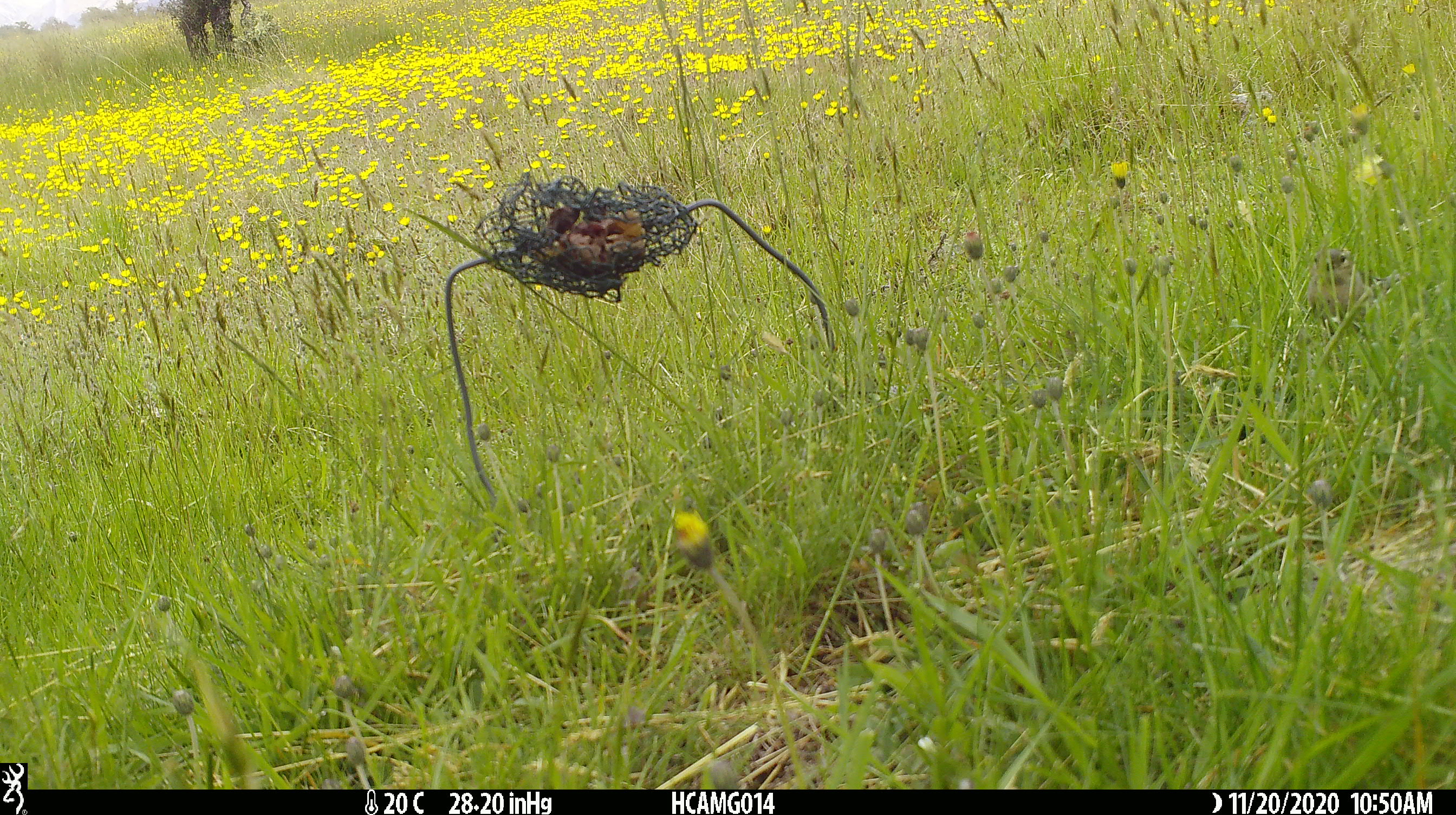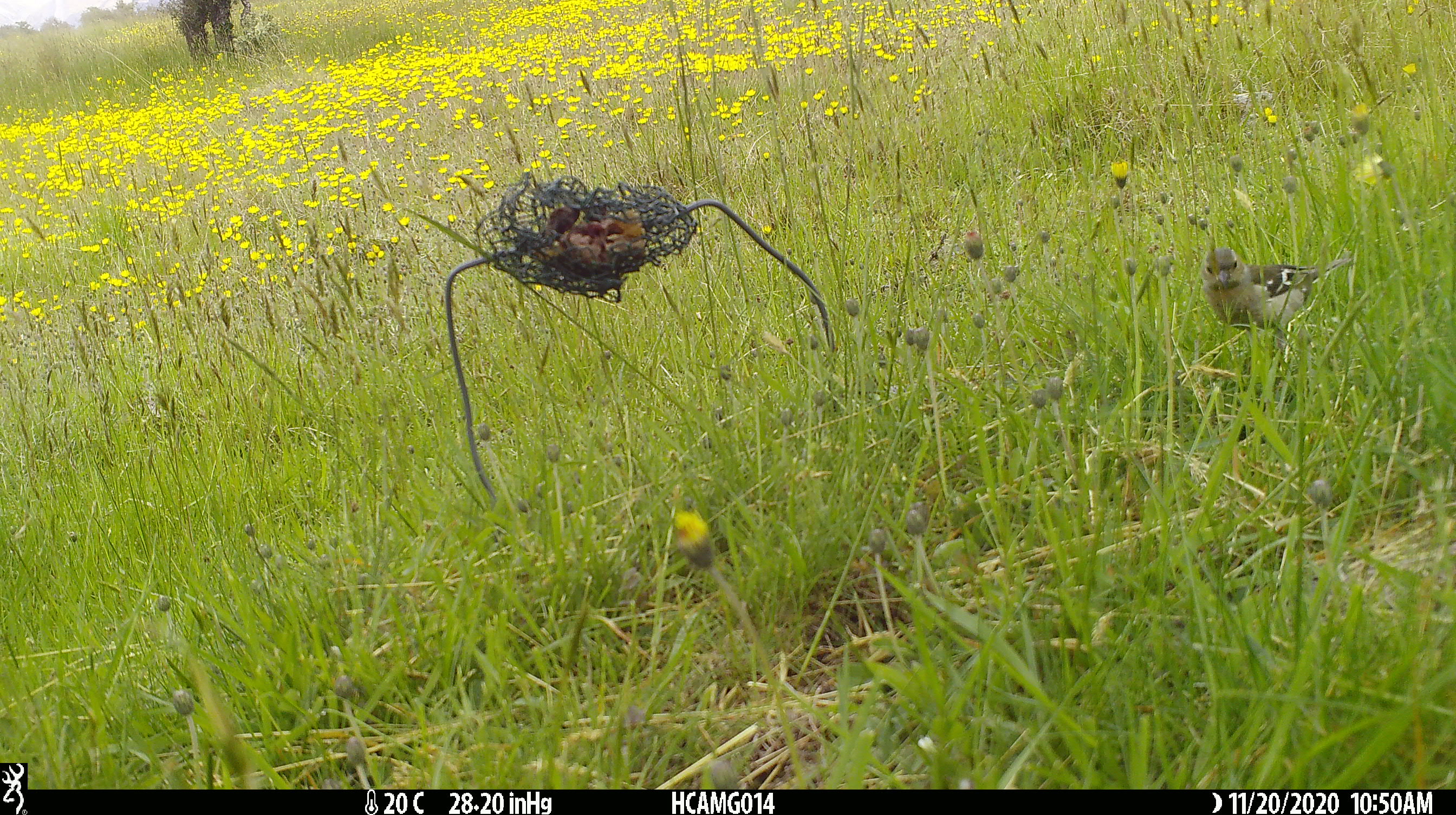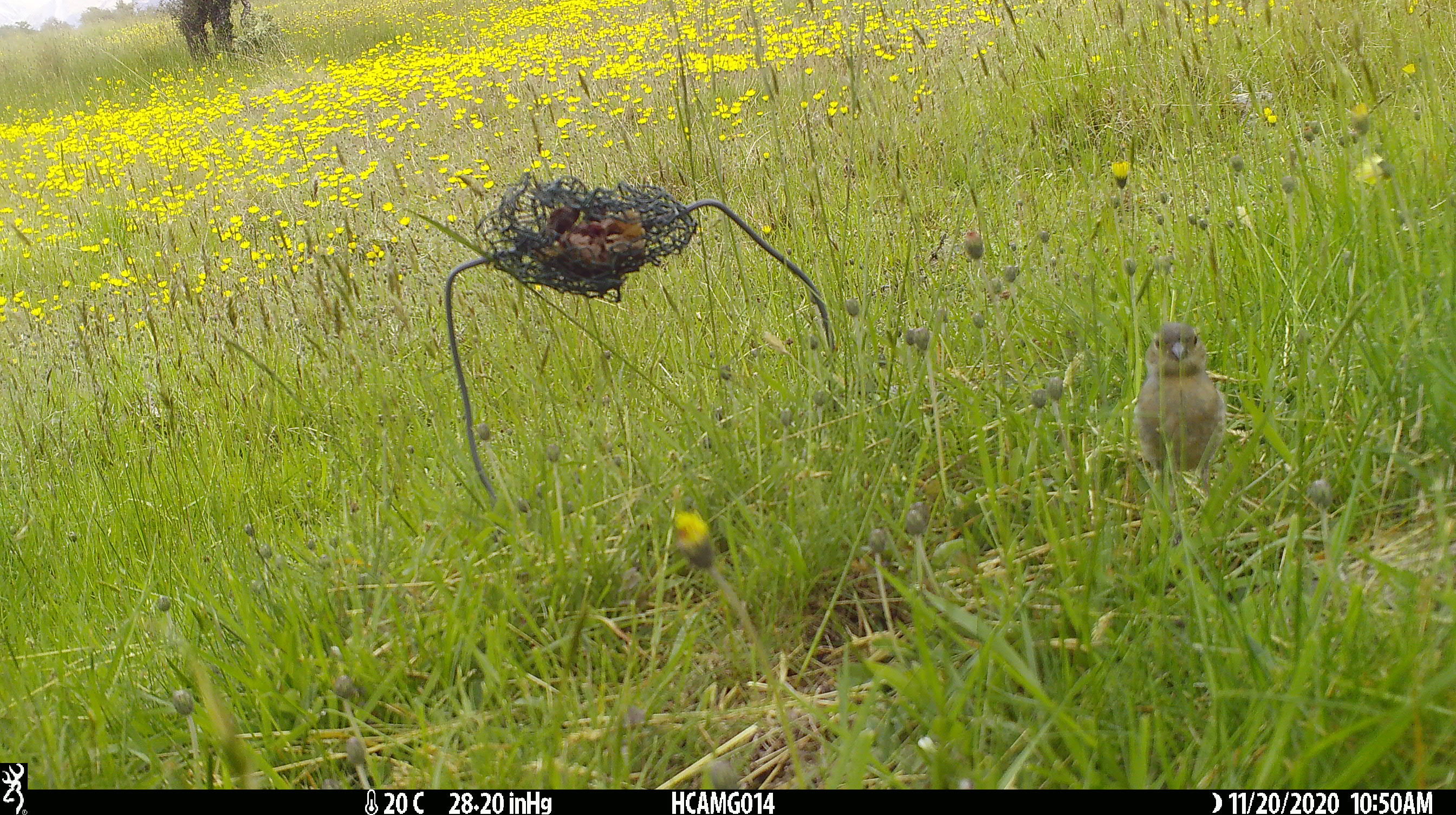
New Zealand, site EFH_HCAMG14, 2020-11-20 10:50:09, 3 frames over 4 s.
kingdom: Animalia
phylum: Chordata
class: Aves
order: Passeriformes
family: Fringillidae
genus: Fringilla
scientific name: Fringilla coelebs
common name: common chaffinch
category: chaffinch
Chaffinch (common chaffinch) (Fringilla coelebs).